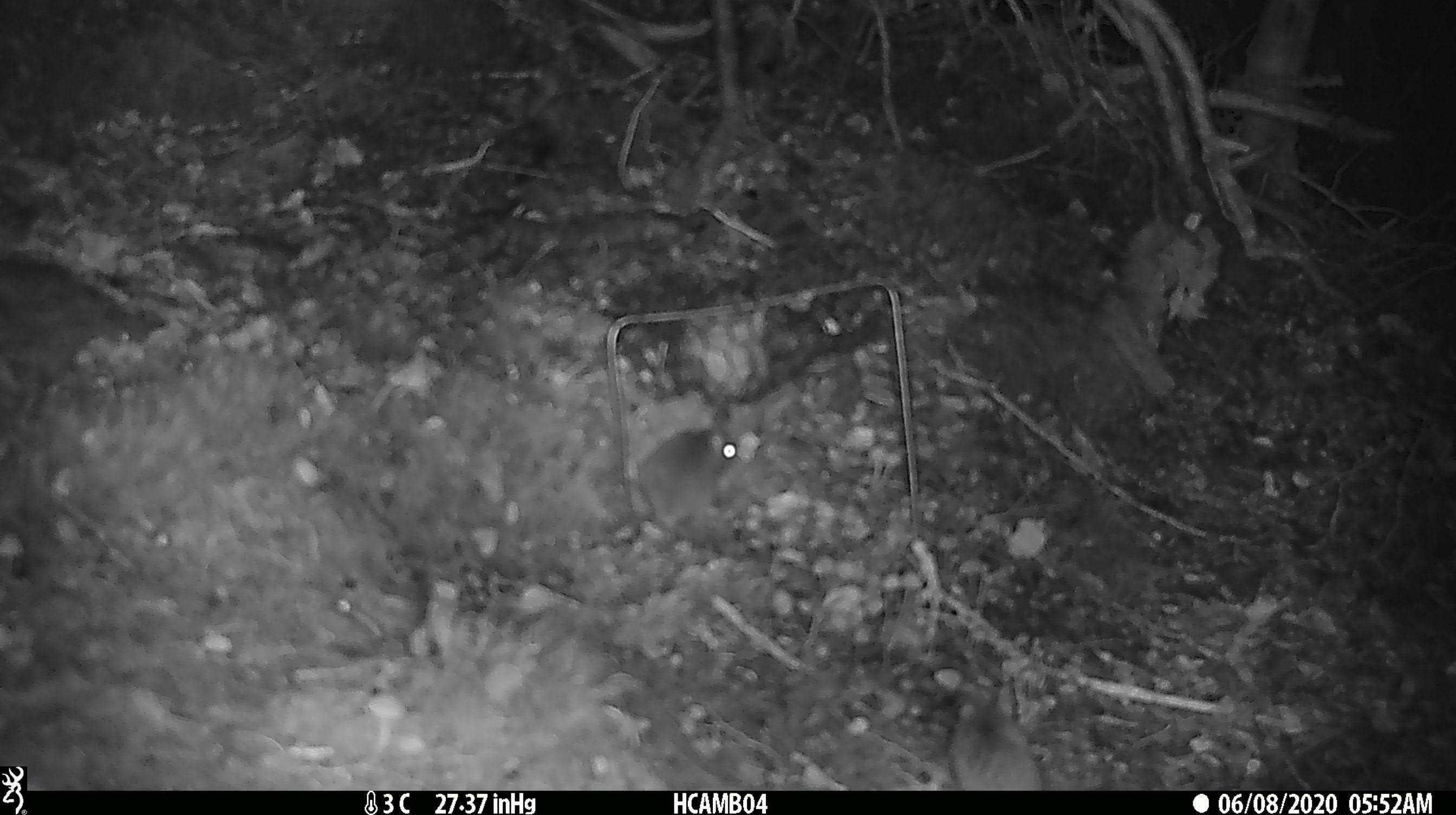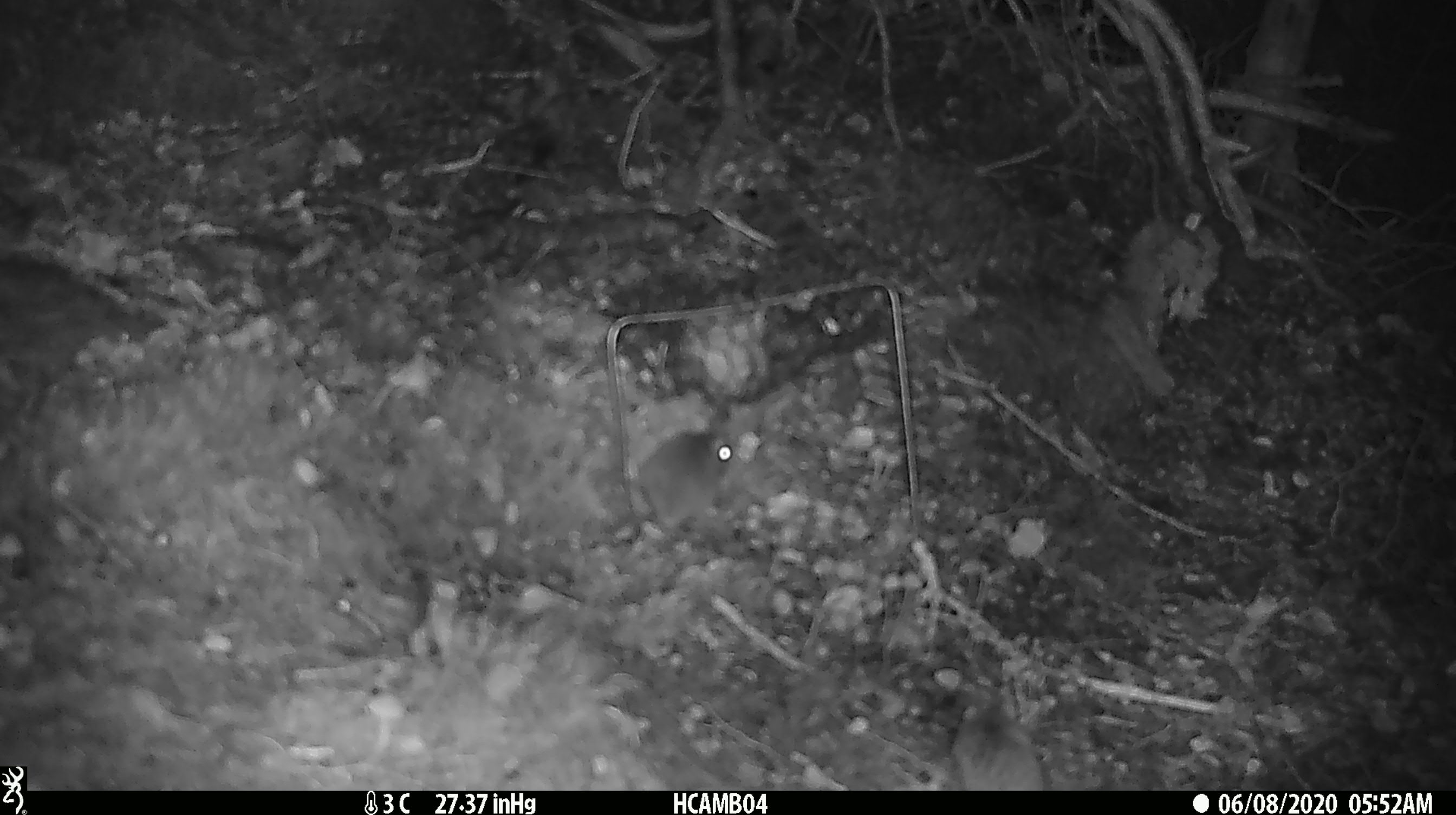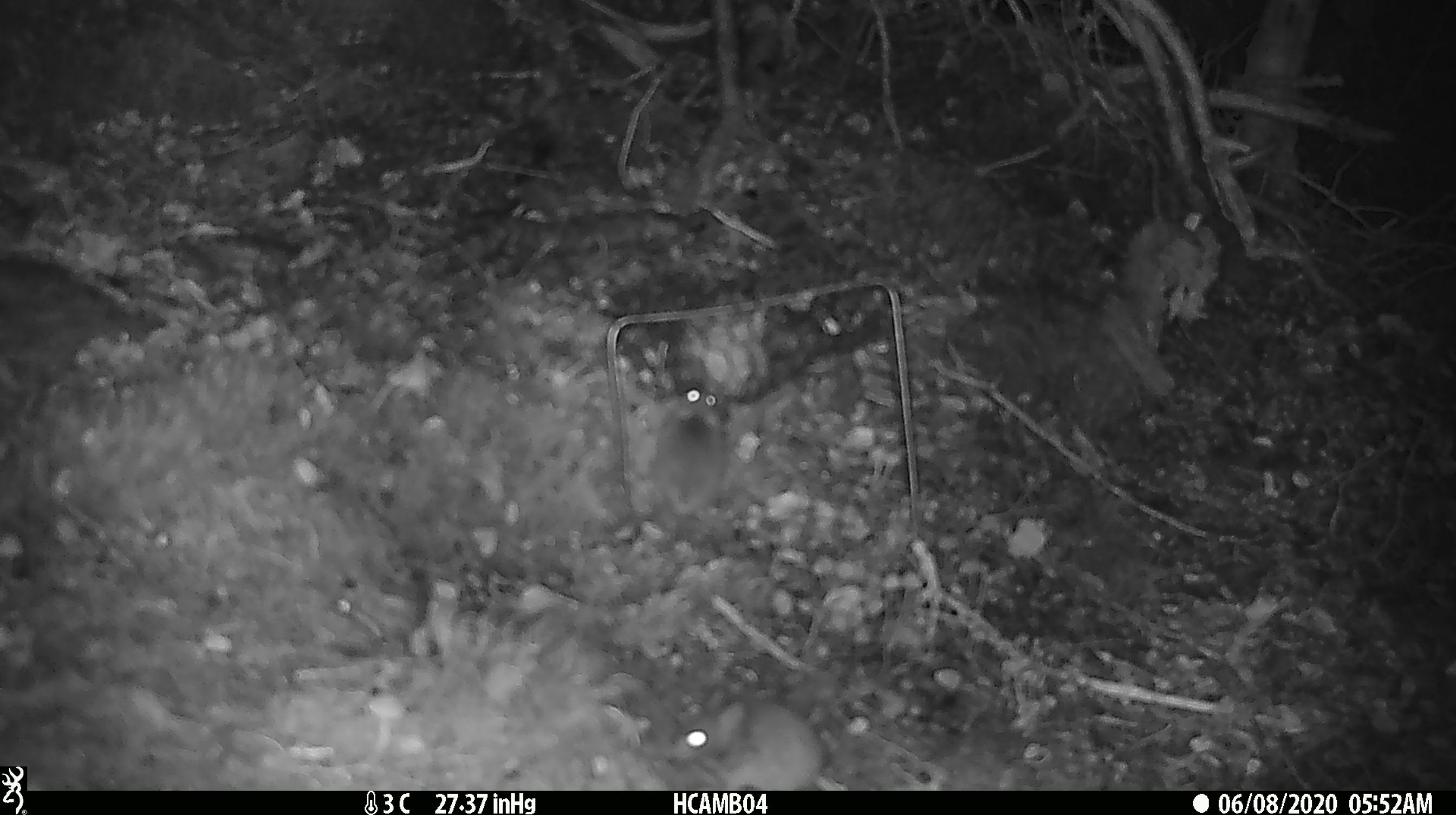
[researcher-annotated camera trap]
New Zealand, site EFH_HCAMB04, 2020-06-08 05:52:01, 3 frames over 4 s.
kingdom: Animalia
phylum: Chordata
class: Mammalia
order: Rodentia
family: Muridae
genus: Mus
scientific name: Mus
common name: mouse